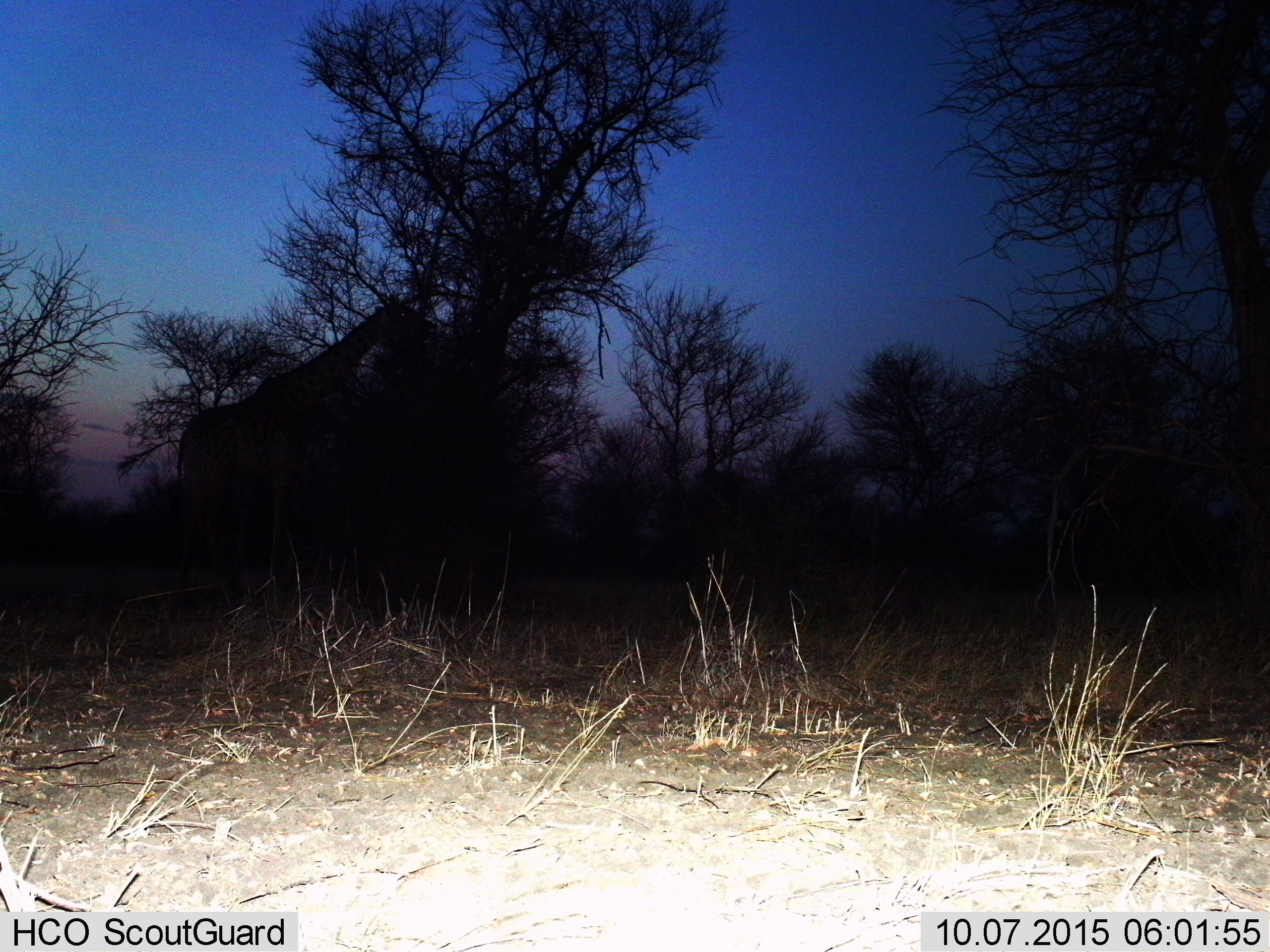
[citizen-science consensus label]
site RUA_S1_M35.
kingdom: Animalia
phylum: Chordata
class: Mammalia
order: Artiodactyla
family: Giraffidae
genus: Giraffa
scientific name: Giraffa camelopardalis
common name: giraffe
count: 1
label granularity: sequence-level